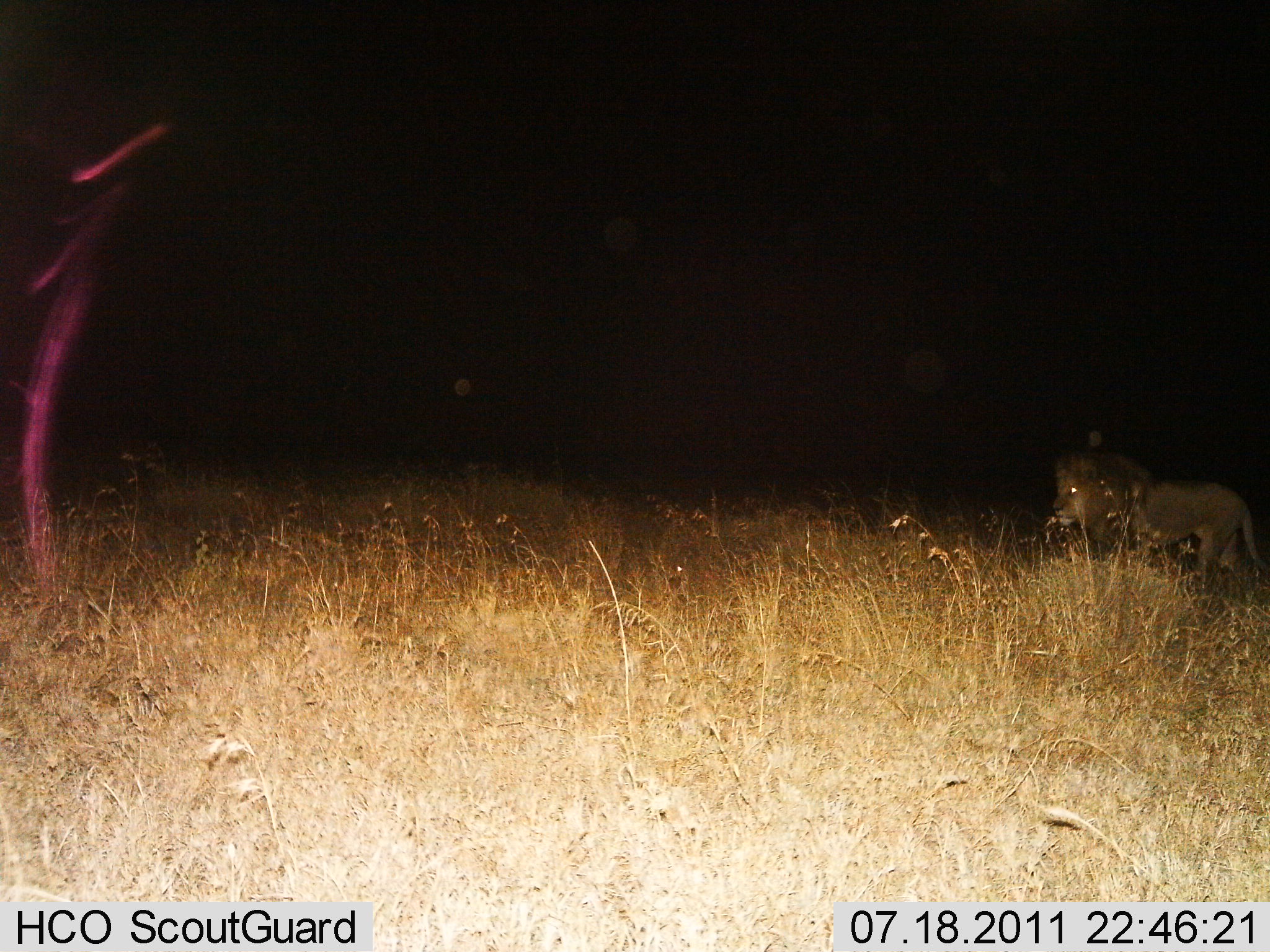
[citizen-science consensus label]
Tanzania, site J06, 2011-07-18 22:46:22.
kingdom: Animalia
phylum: Chordata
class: Mammalia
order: Carnivora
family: Felidae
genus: Panthera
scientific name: Panthera leo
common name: lion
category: lionmale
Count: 1.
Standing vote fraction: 20%.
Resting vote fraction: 0%.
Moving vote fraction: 80%.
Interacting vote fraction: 0%.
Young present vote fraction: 0%.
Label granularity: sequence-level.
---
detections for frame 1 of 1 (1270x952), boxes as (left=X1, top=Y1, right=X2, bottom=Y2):
animal: (left=1052, top=445, right=1270, bottom=591)